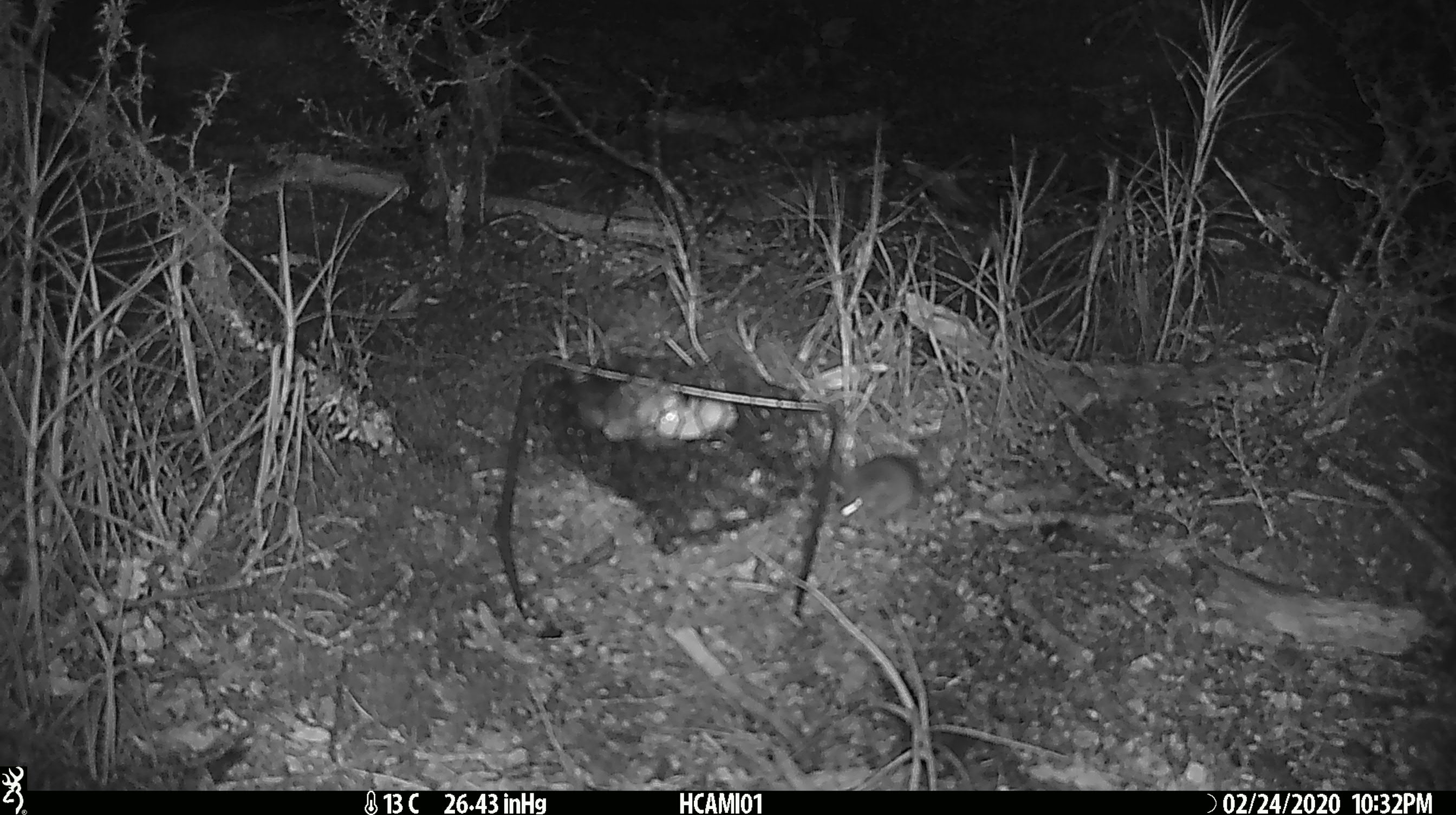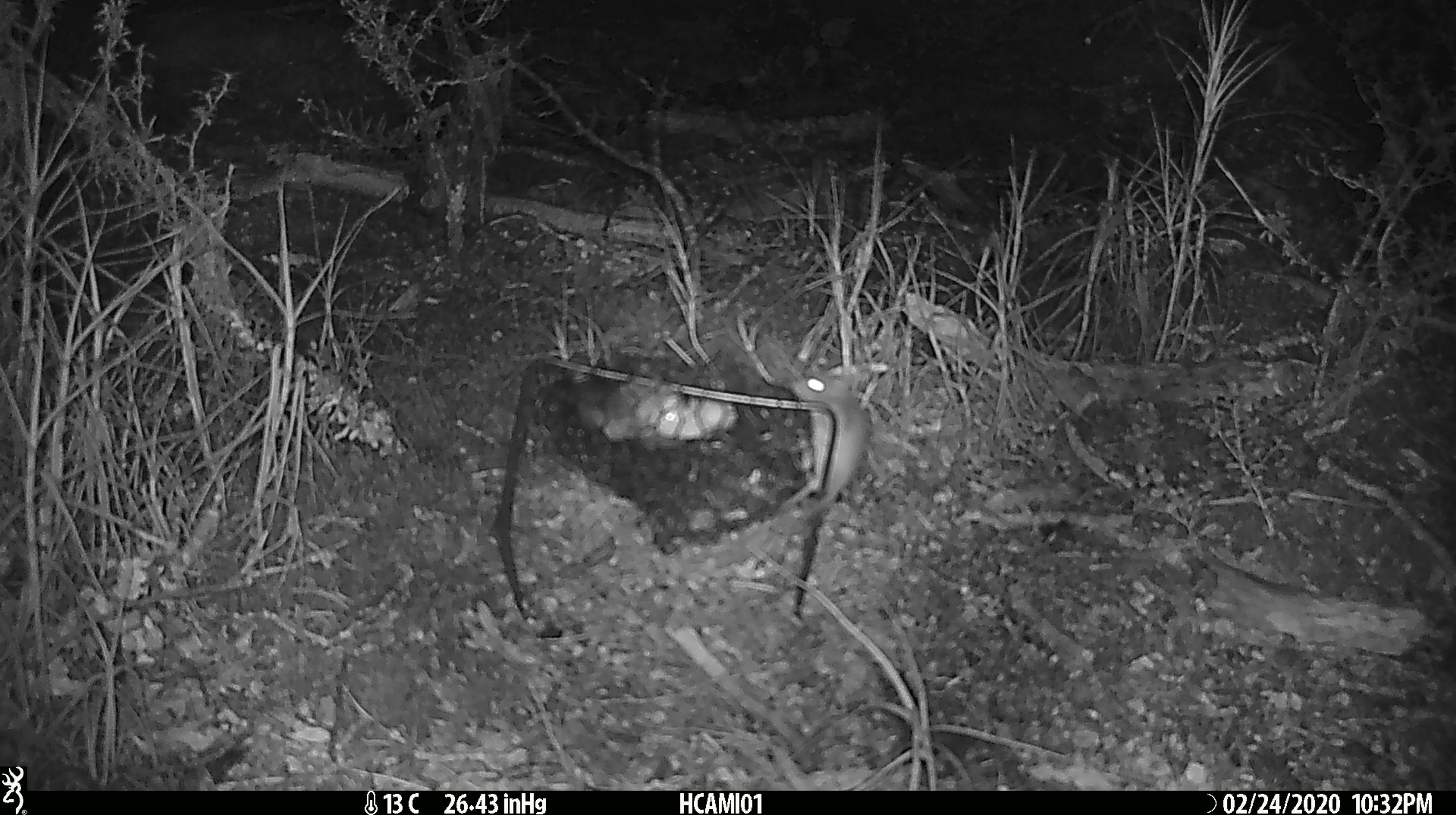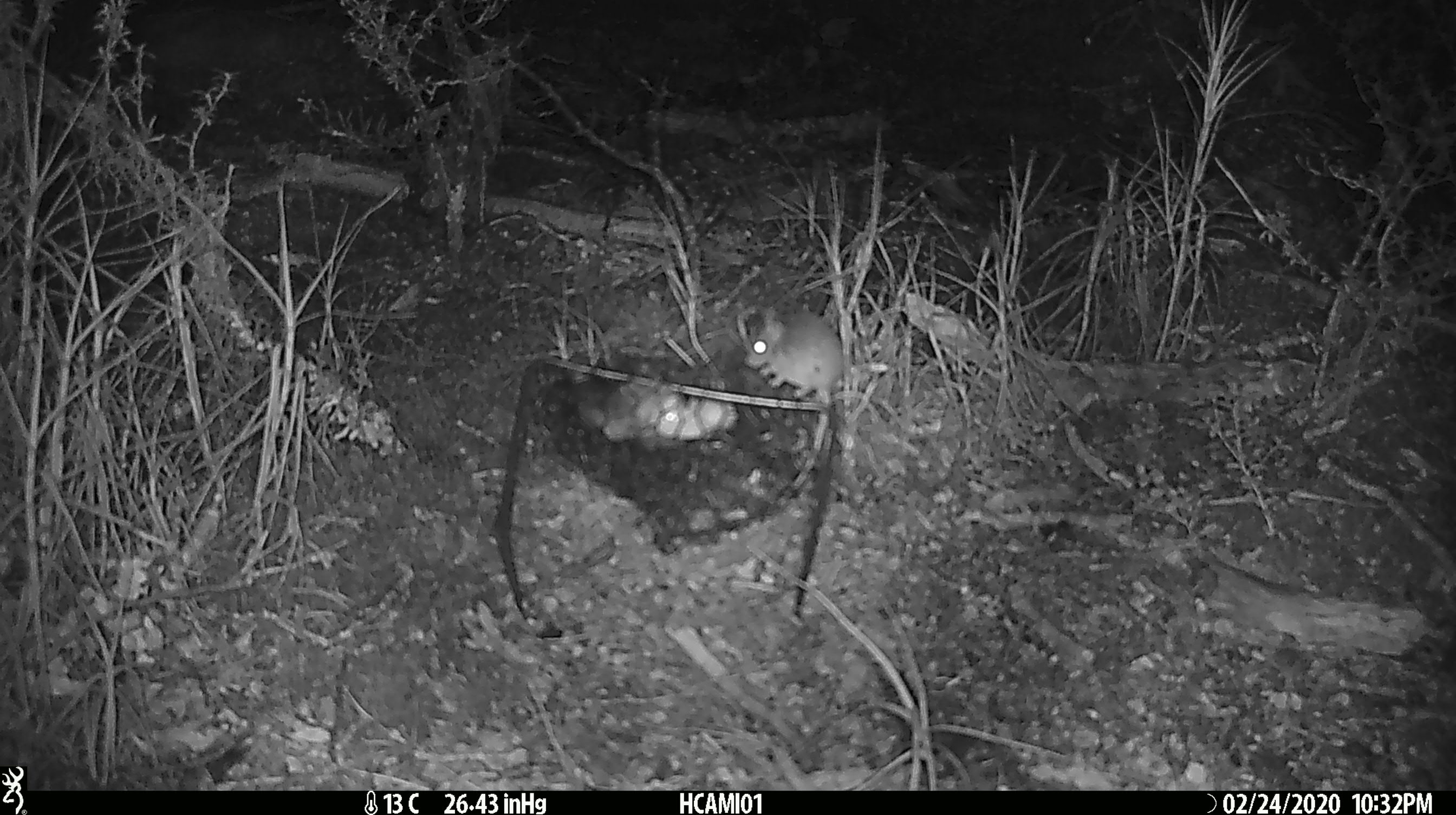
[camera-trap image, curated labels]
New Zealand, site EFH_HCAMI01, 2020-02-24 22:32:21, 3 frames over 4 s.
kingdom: Animalia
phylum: Chordata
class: Mammalia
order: Rodentia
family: Muridae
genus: Mus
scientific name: Mus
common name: mouse